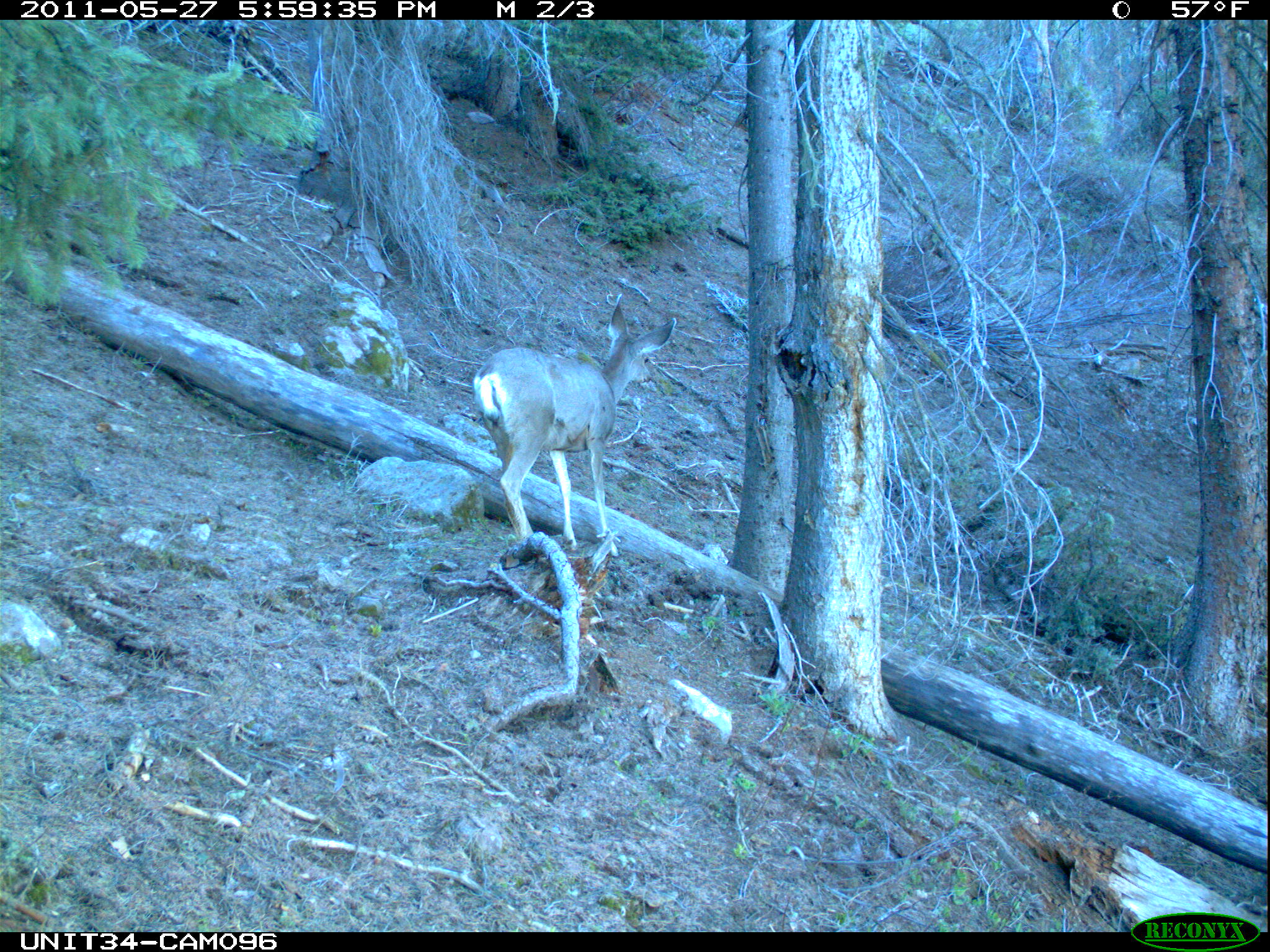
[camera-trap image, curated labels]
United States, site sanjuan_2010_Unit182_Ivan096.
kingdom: Animalia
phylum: Chordata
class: Mammalia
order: Artiodactyla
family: Cervidae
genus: Odocoileus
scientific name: Odocoileus hemionus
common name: mule deer